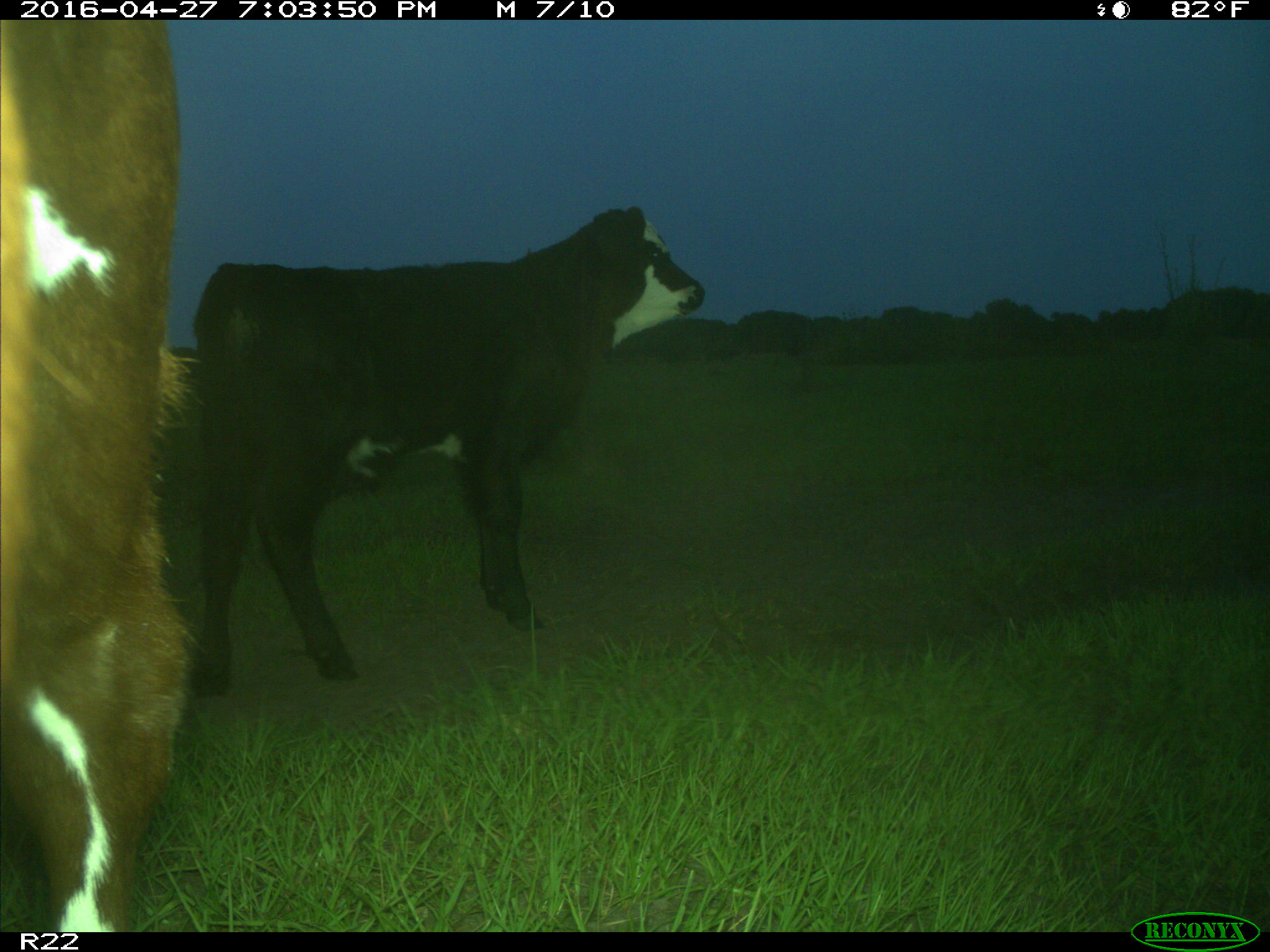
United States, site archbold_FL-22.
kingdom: Animalia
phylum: Chordata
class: Mammalia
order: Artiodactyla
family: Bovidae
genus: Bos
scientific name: Bos taurus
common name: domestic cow